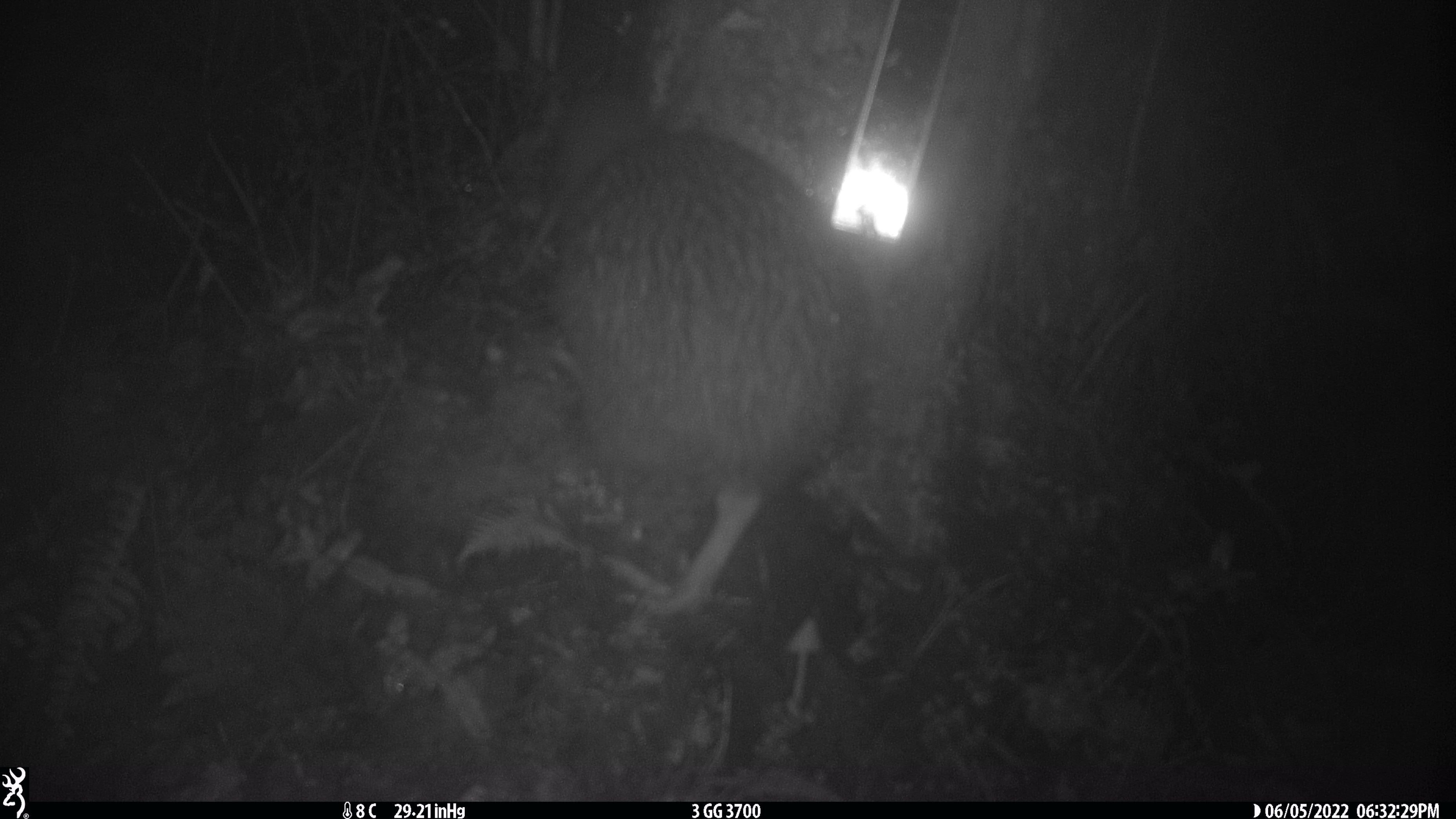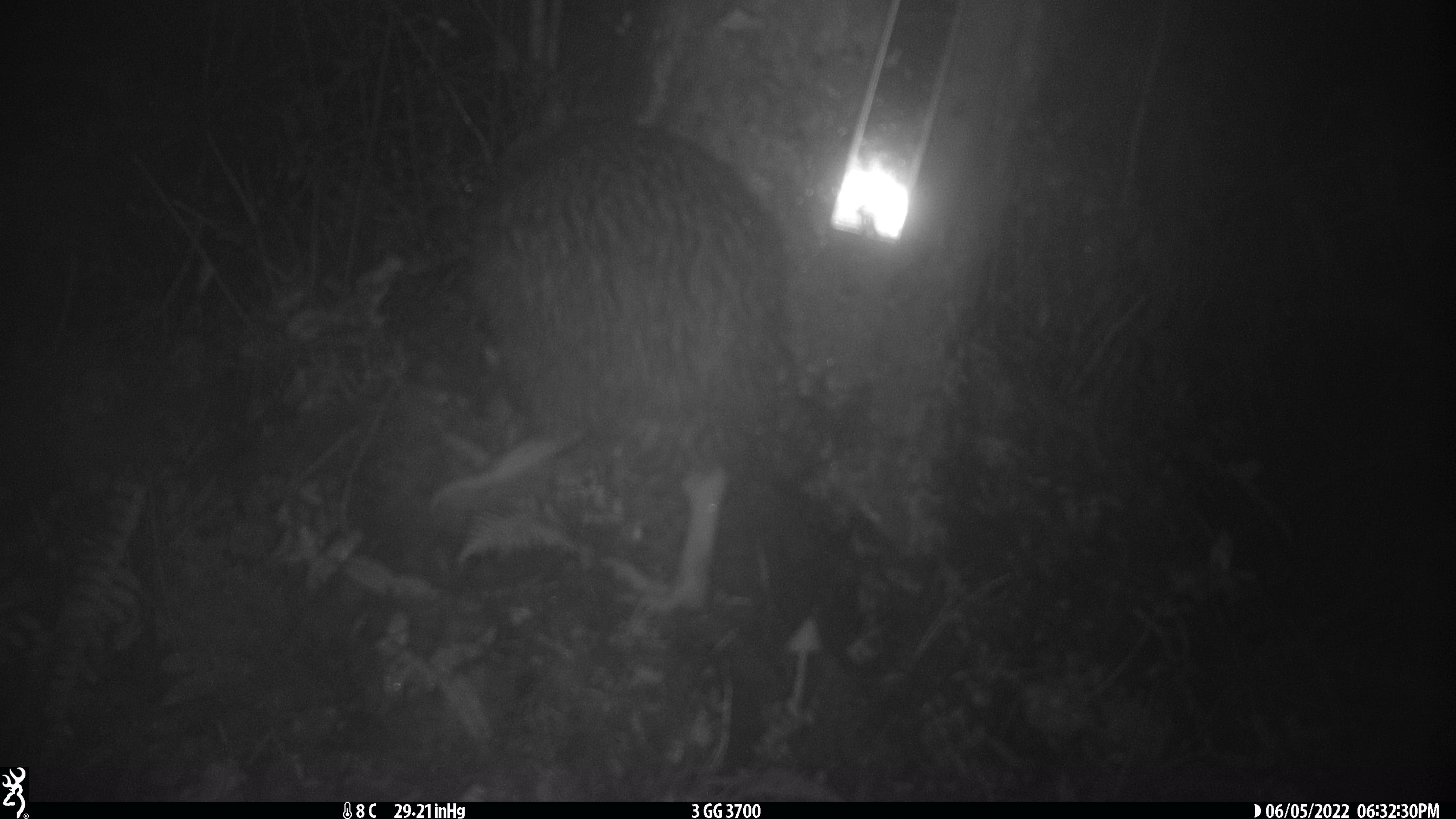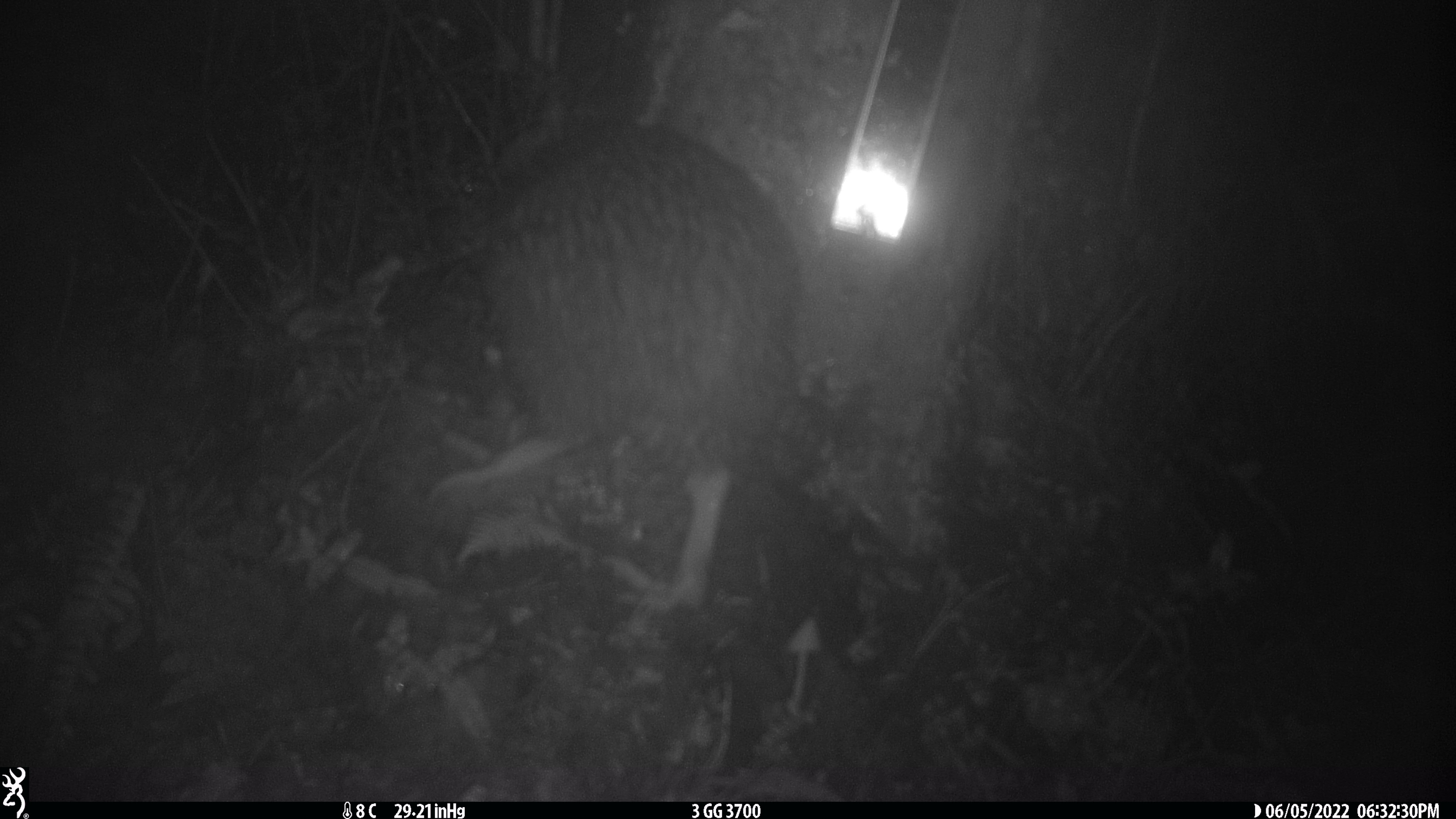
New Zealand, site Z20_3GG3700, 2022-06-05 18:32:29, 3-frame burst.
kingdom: Animalia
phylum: Chordata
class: Aves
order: Apterygiformes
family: Apterygidae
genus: Apteryx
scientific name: Apteryx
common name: kiwi